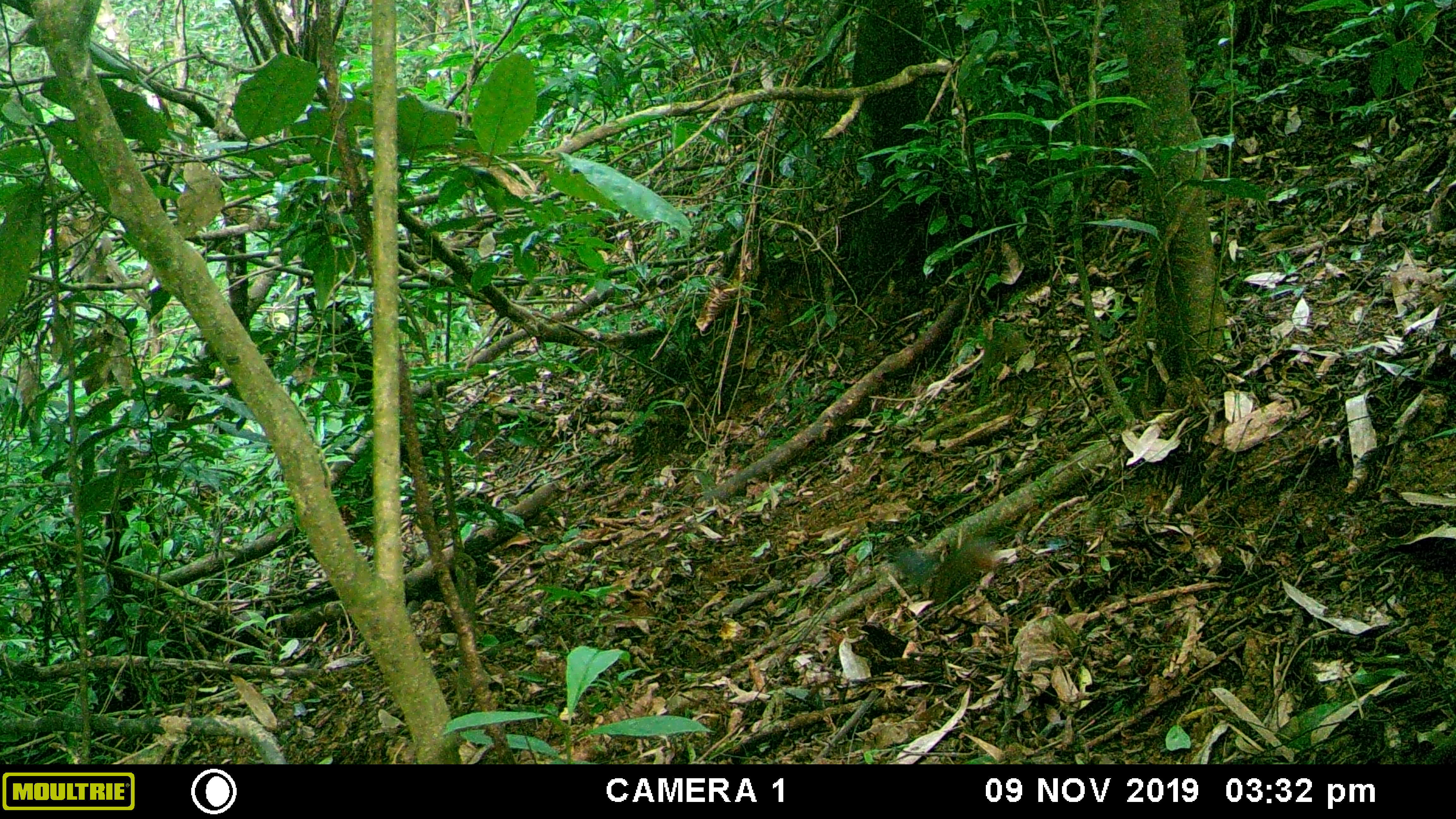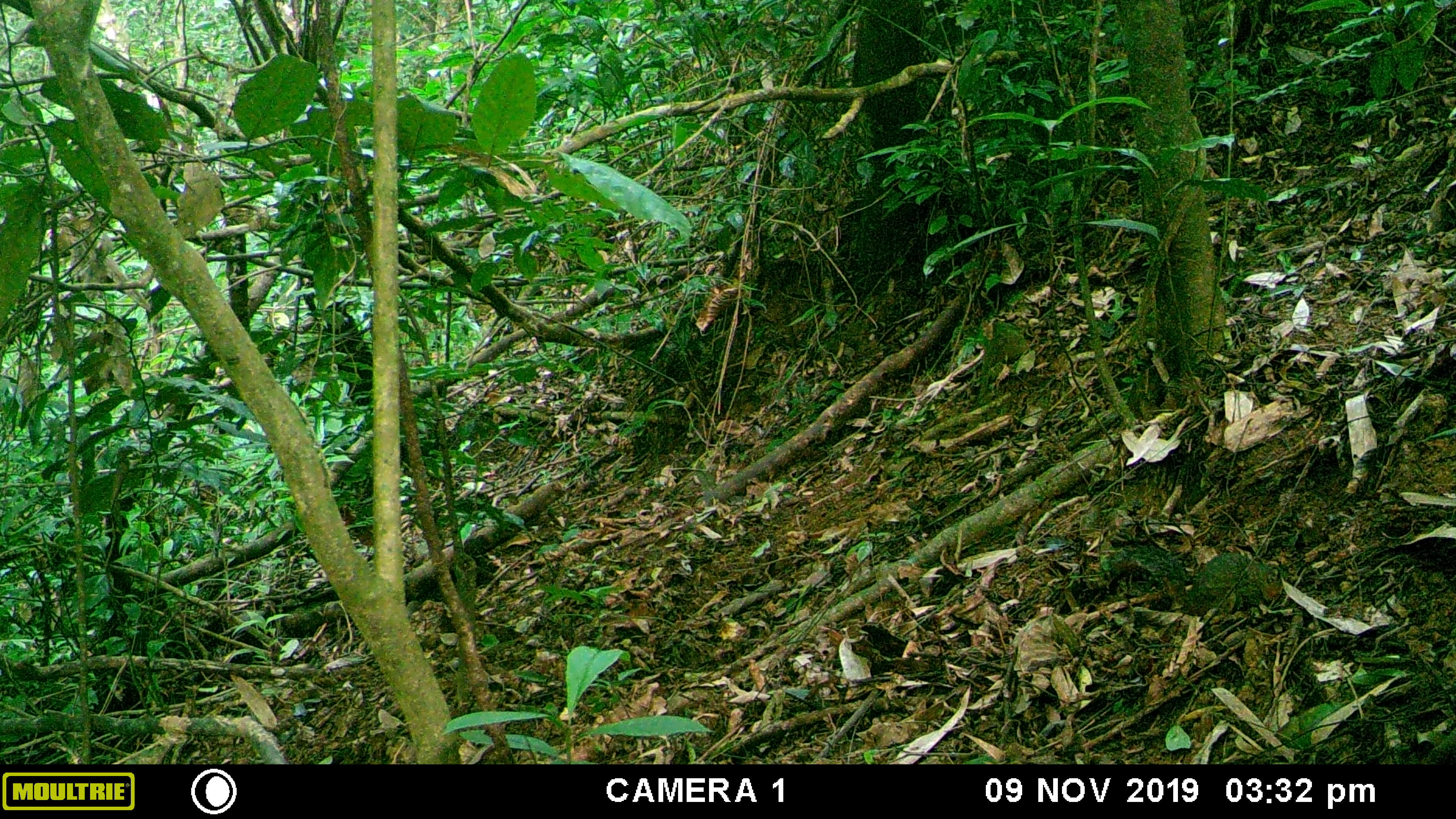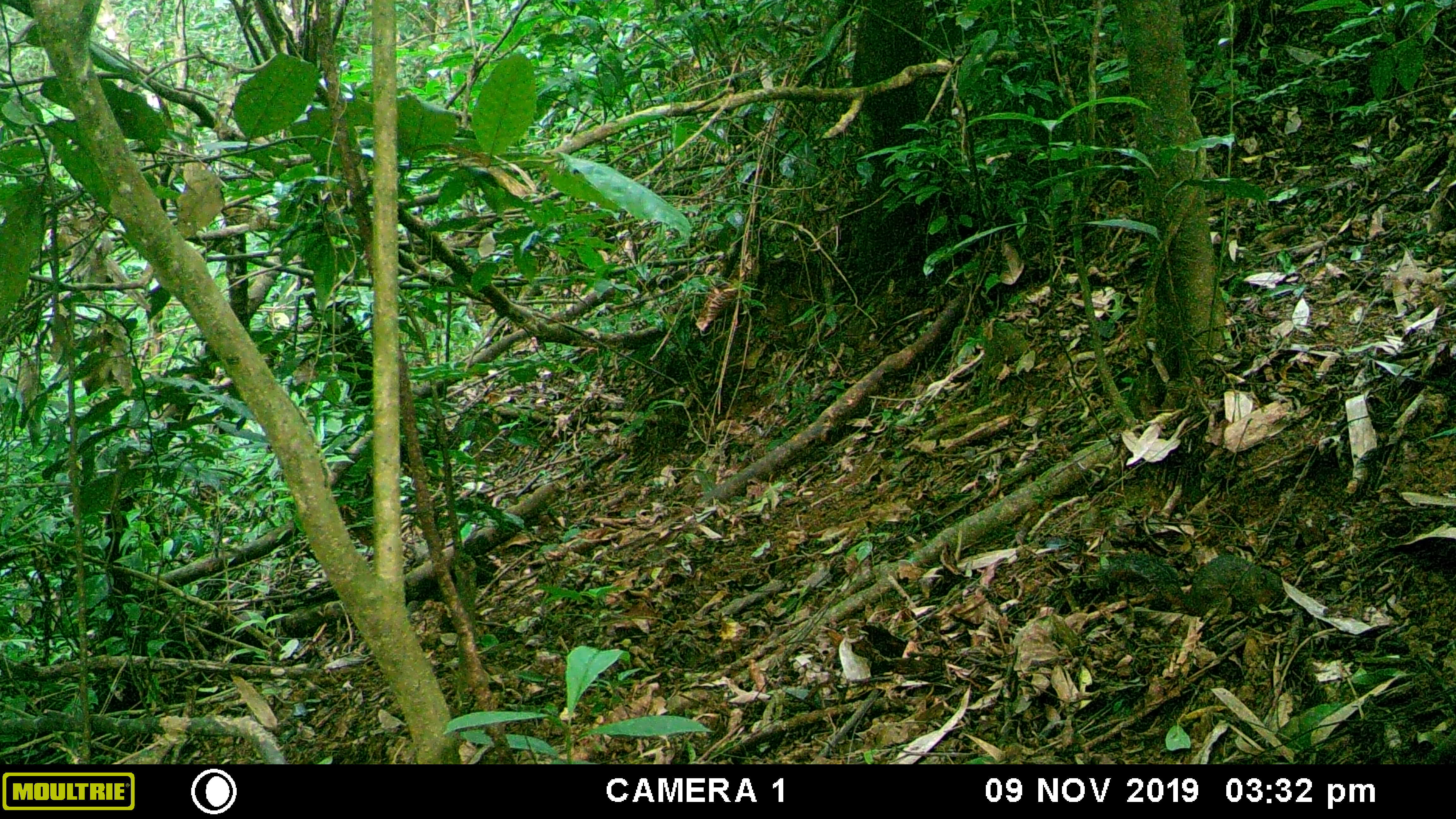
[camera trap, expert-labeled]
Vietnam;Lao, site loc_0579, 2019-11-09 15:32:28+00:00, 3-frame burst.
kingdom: Animalia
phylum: Chordata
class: Mammalia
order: Rodentia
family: Sciuridae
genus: Dremomys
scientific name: Dremomys rufigenis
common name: red-cheeked squirrel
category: red cheeked squirrel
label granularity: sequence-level